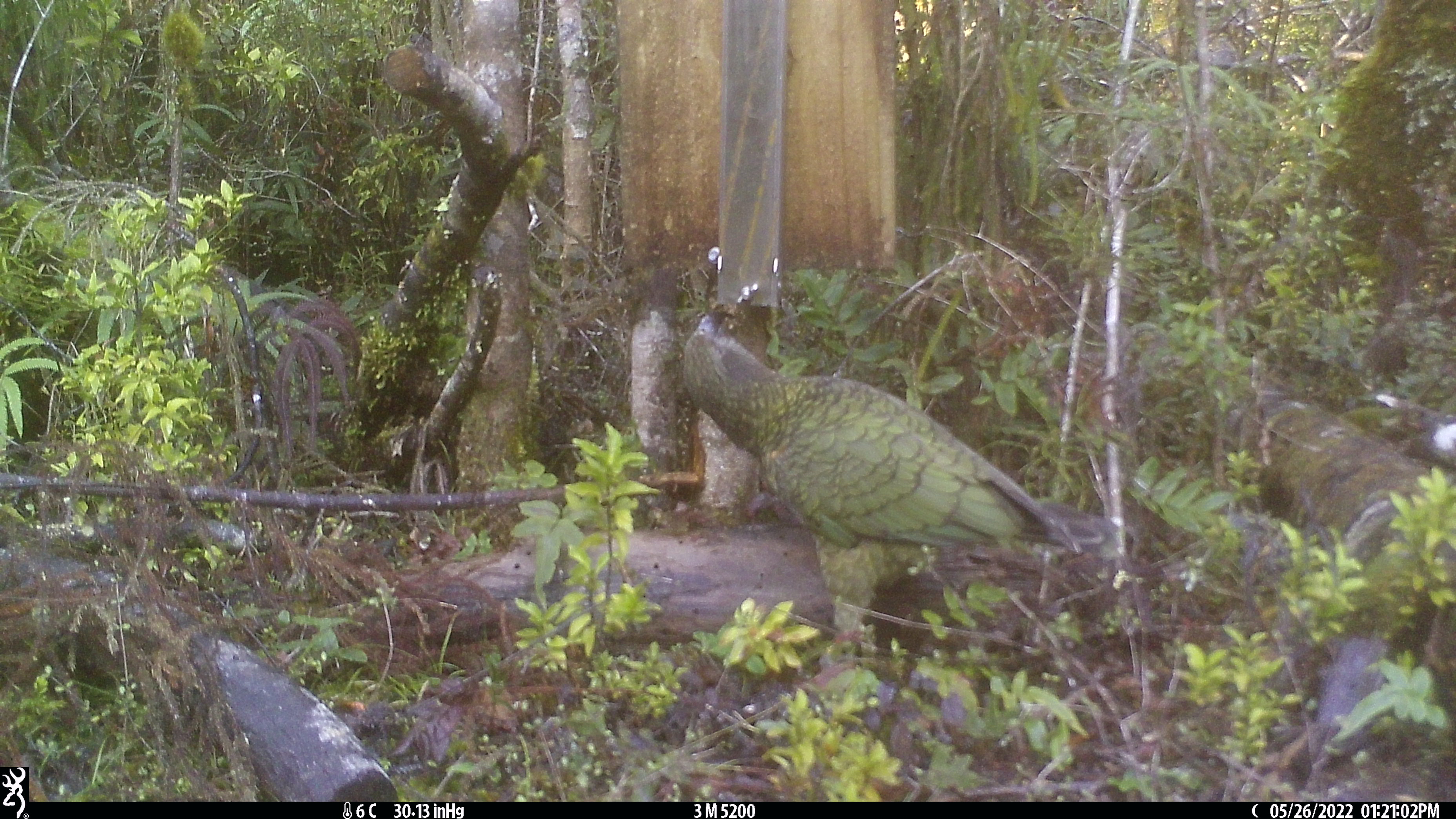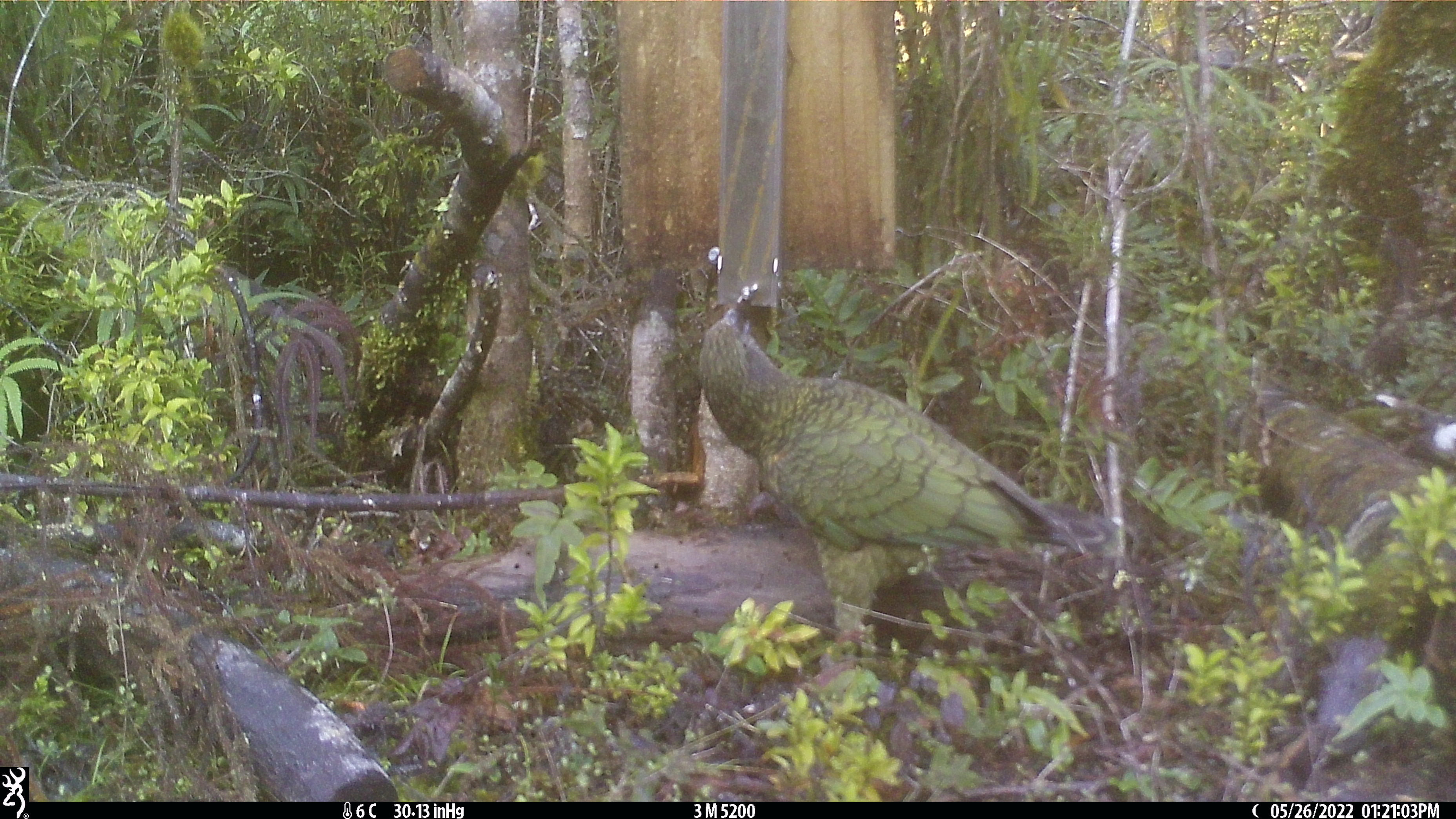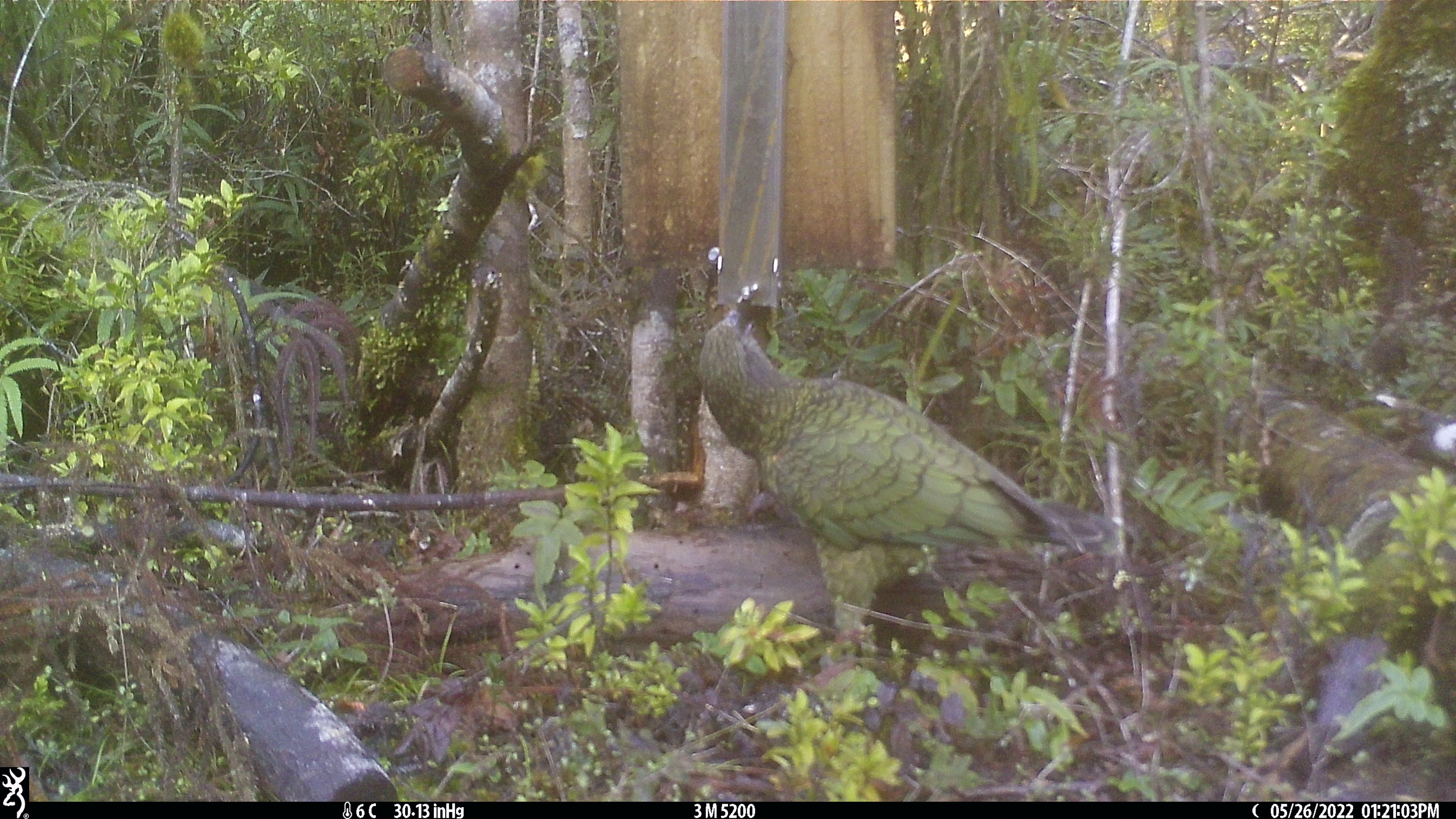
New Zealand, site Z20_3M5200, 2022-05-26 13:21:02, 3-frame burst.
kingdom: Animalia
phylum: Chordata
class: Aves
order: Psittaciformes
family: Strigopidae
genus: Nestor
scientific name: Nestor notabilis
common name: kea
Kea (Nestor notabilis).